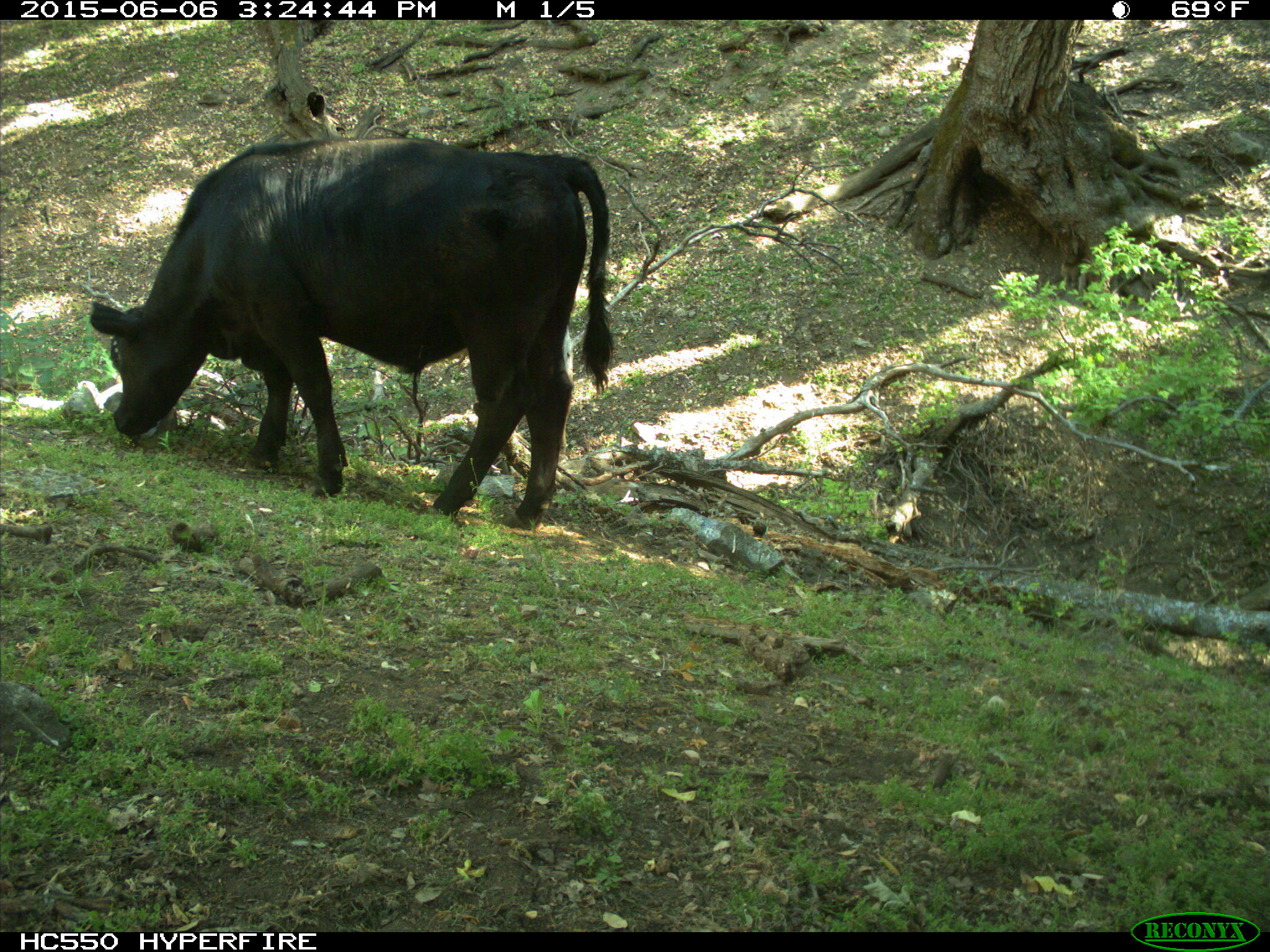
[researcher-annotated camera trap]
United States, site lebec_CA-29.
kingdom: Animalia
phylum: Chordata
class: Mammalia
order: Artiodactyla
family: Bovidae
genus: Bos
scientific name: Bos taurus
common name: domestic cow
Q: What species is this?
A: Bos taurus (domestic cow).